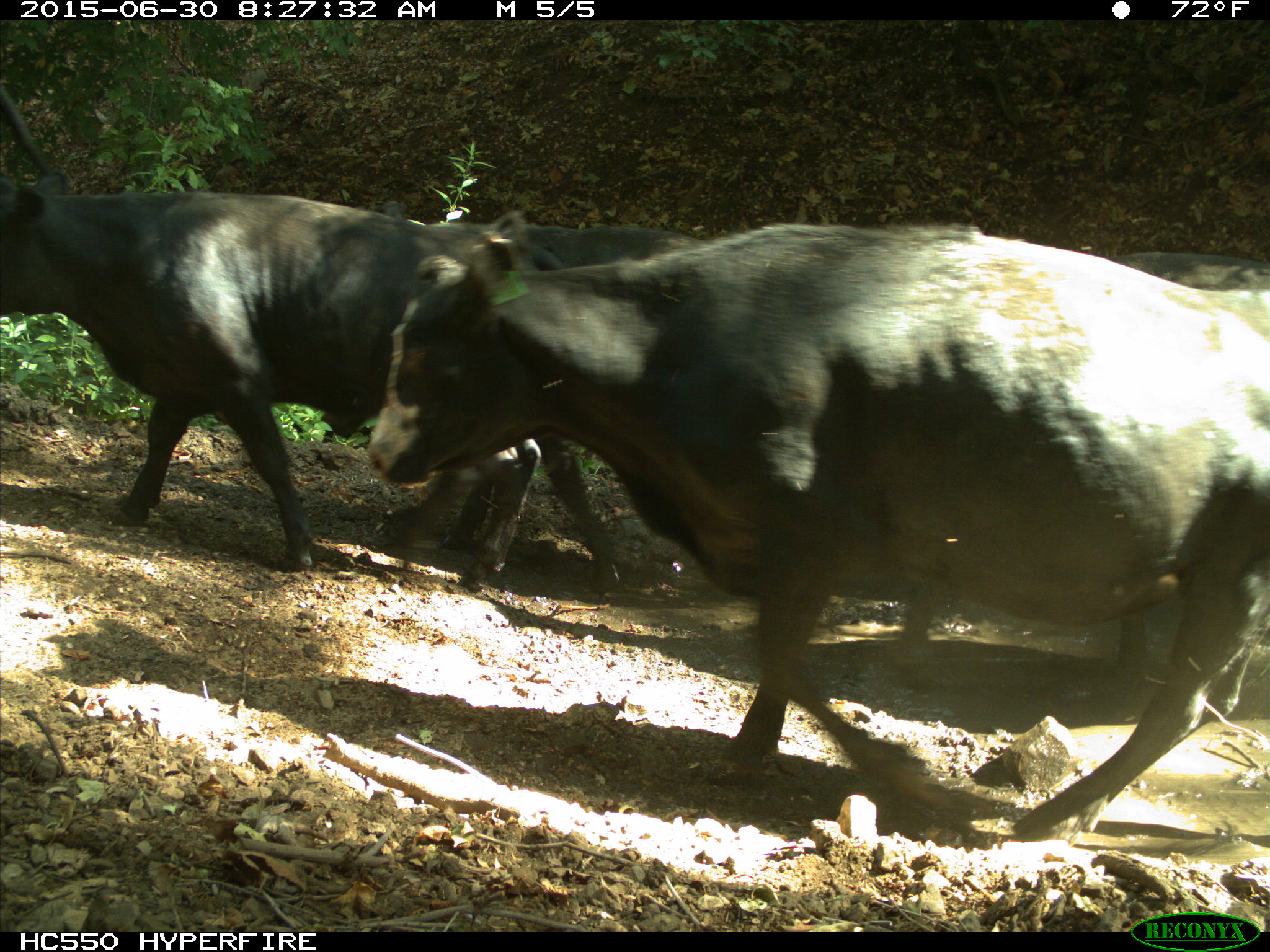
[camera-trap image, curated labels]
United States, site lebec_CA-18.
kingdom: Animalia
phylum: Chordata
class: Mammalia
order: Artiodactyla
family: Bovidae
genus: Bos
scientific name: Bos taurus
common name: domestic cow